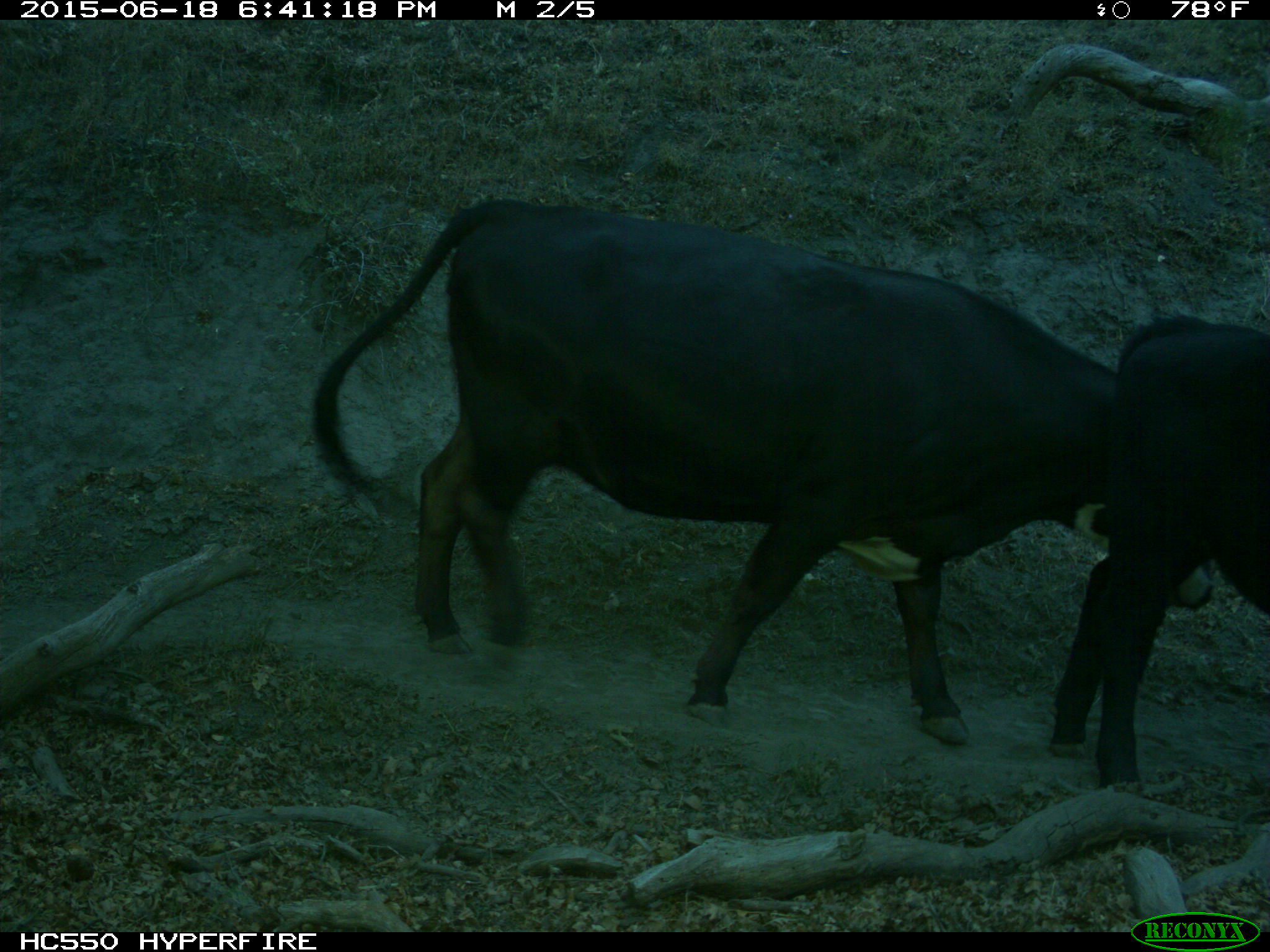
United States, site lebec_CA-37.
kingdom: Animalia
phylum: Chordata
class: Mammalia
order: Artiodactyla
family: Bovidae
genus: Bos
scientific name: Bos taurus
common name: domestic cow